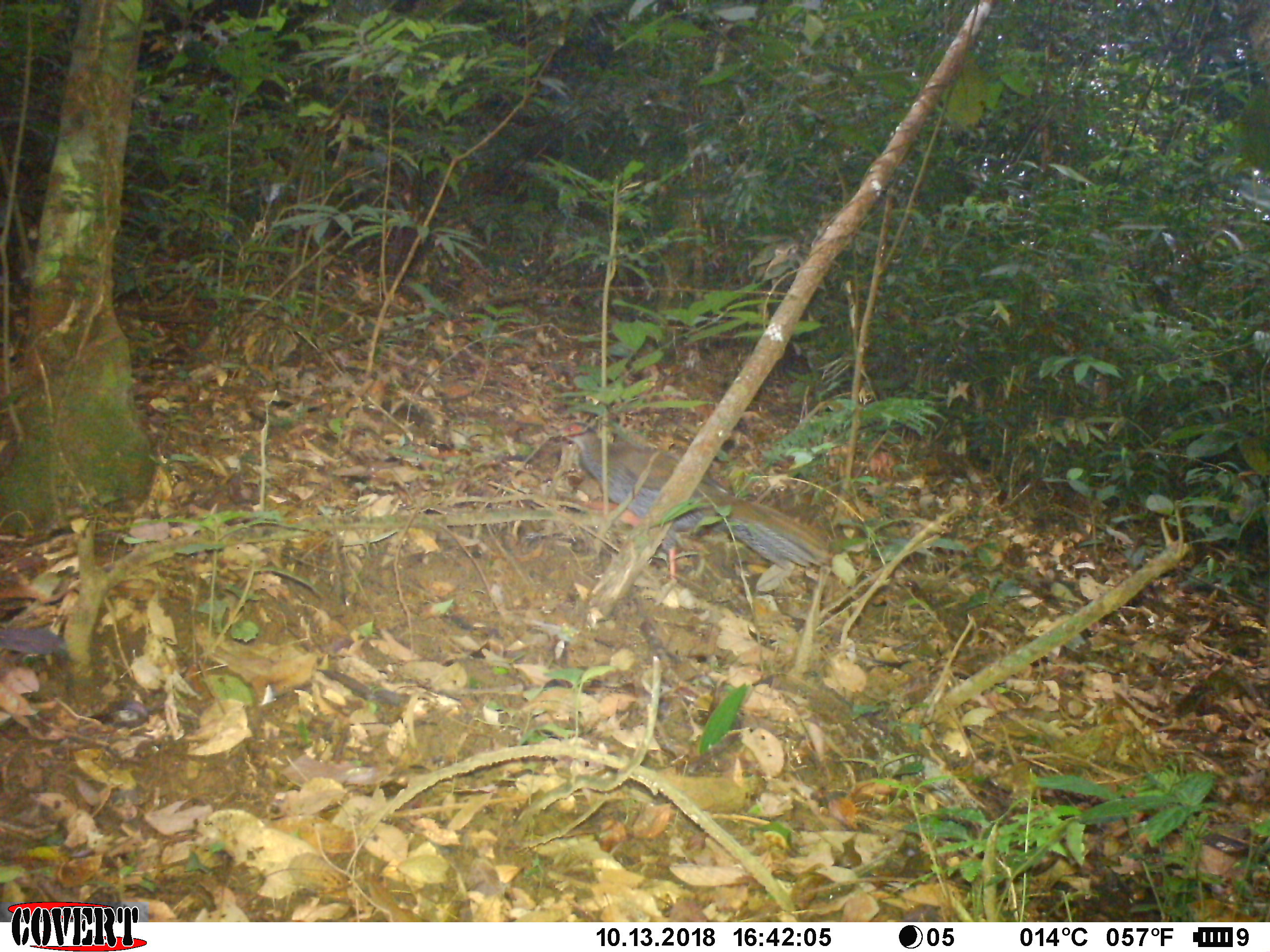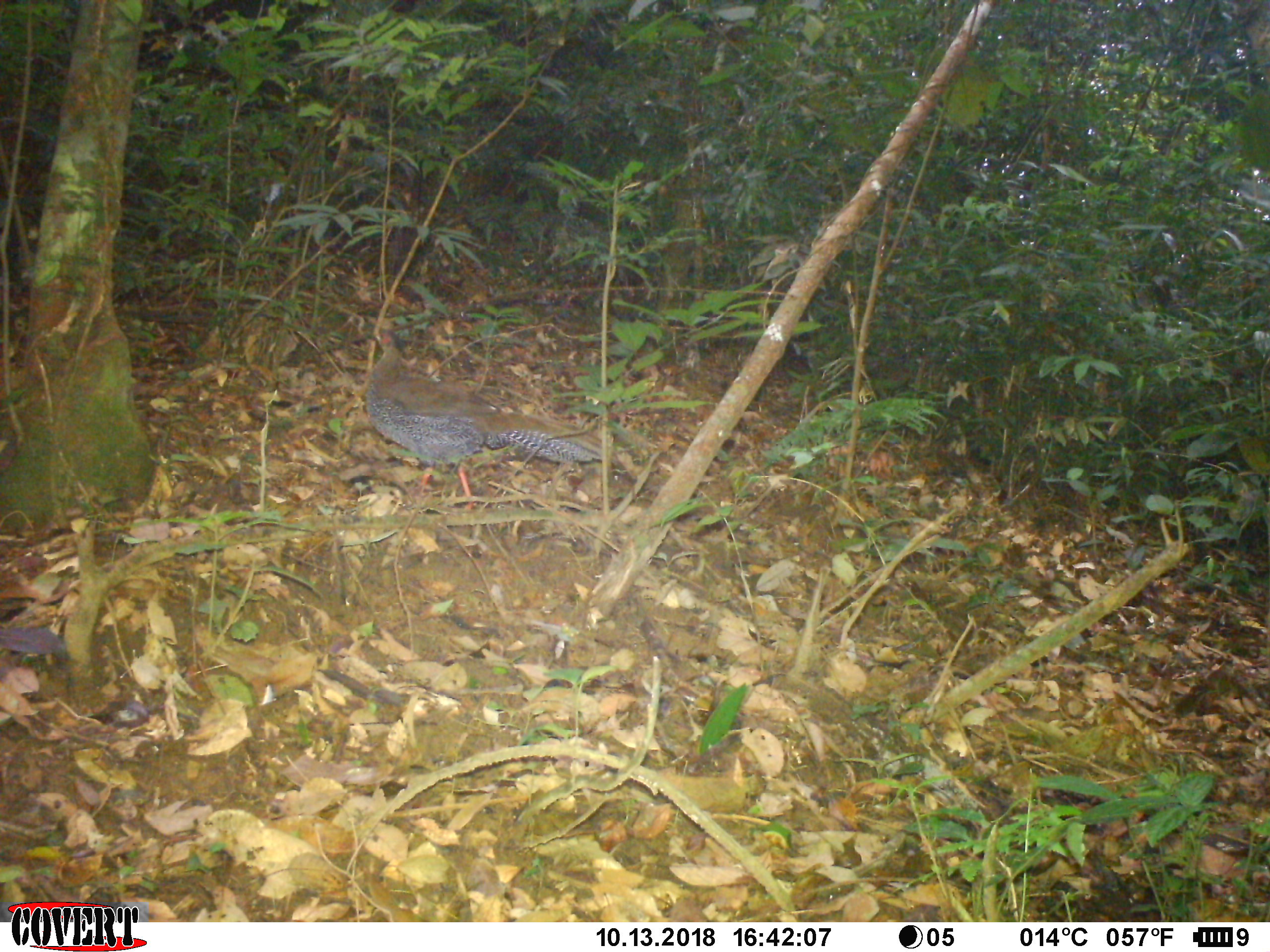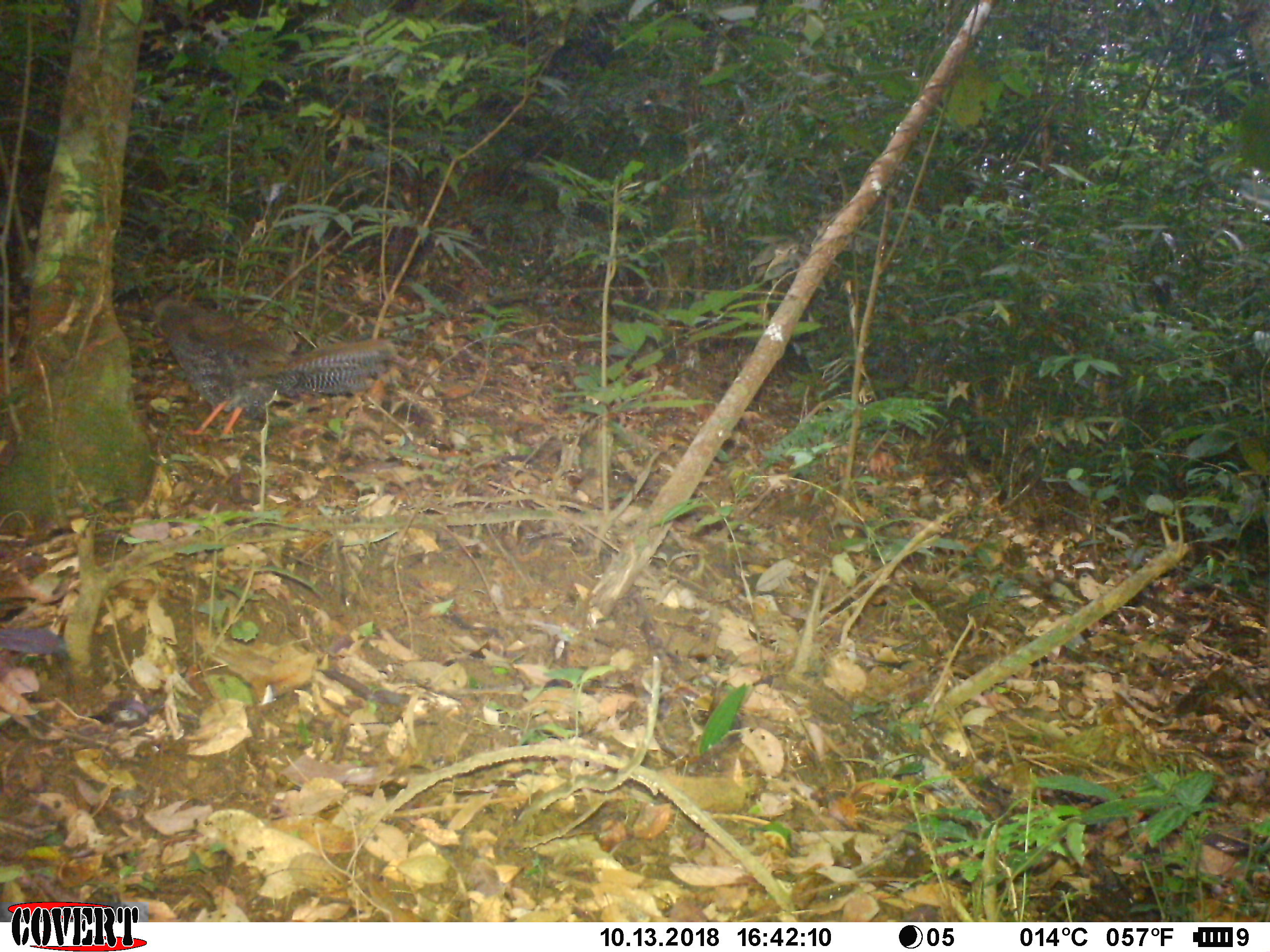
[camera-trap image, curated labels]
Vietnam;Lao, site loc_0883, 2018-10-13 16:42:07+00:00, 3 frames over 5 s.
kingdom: Animalia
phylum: Chordata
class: Aves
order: Galliformes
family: Phasianidae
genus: Lophura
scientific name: Lophura nycthemera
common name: silver pheasant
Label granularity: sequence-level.